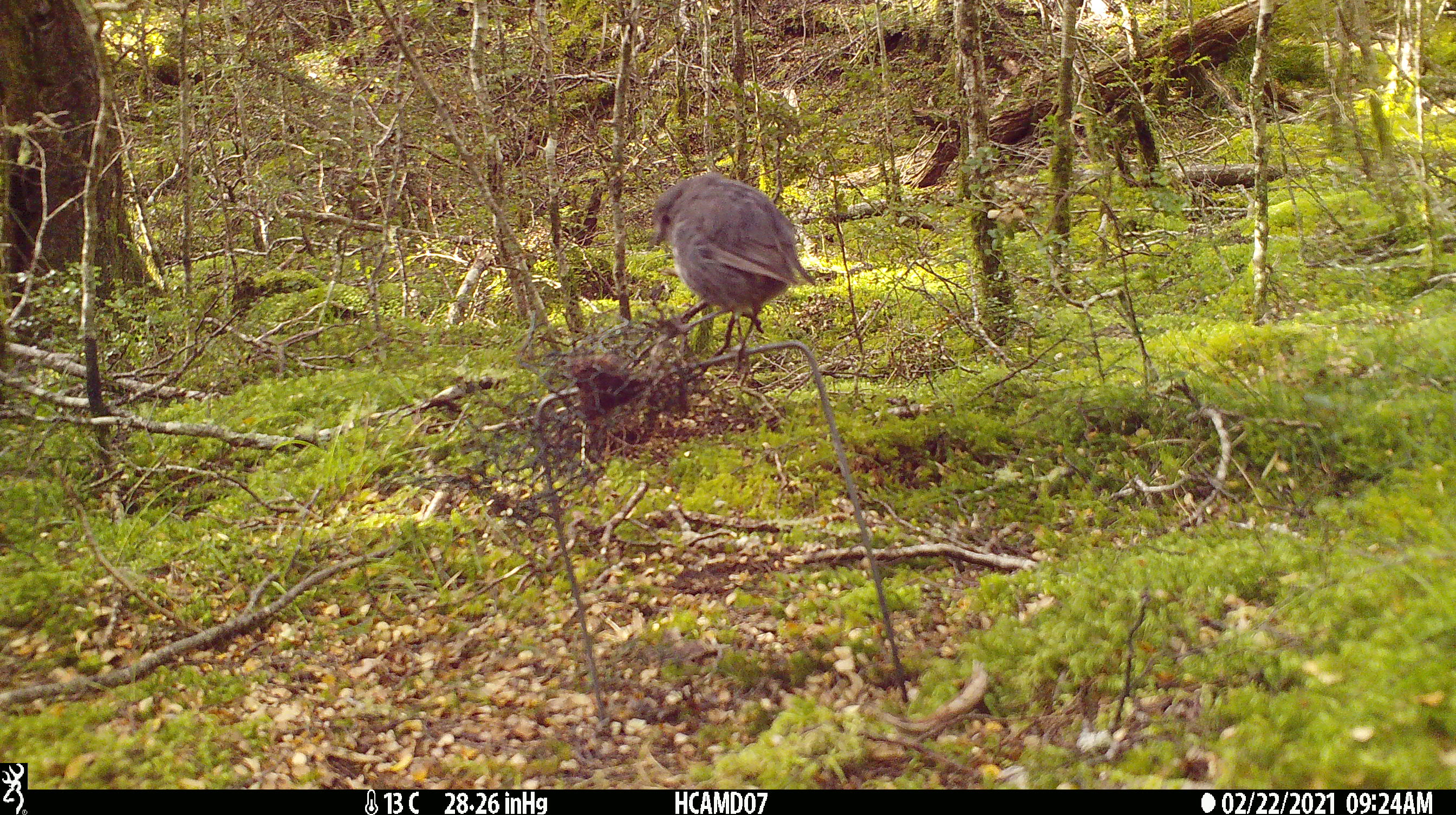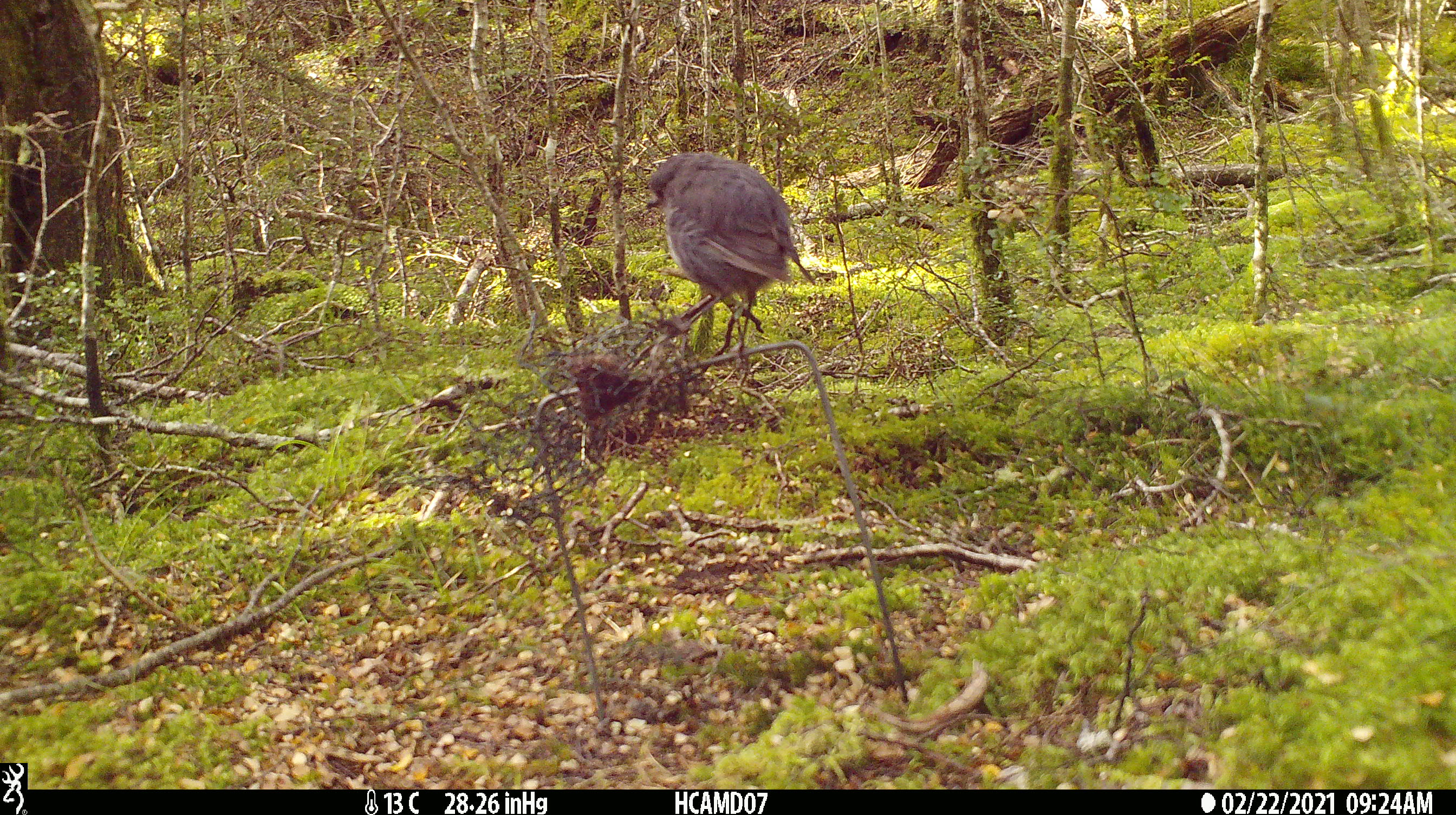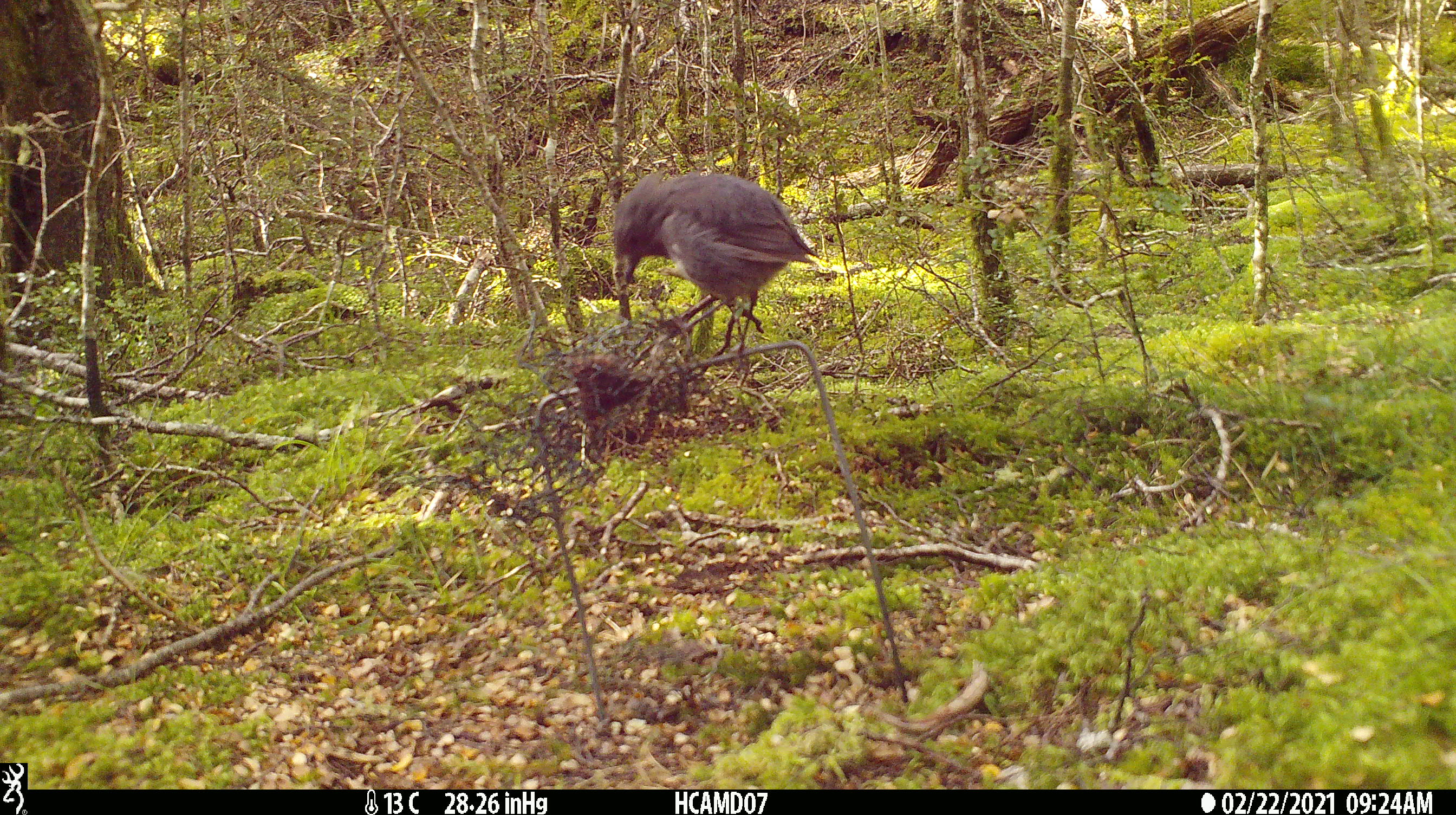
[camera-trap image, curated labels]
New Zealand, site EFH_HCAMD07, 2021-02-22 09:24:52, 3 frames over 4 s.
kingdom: Animalia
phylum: Chordata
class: Aves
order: Passeriformes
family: Petroicidae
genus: Petroica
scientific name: Petroica australis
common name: new zealand robin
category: robin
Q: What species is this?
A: Robin (new zealand robin) (Petroica australis).